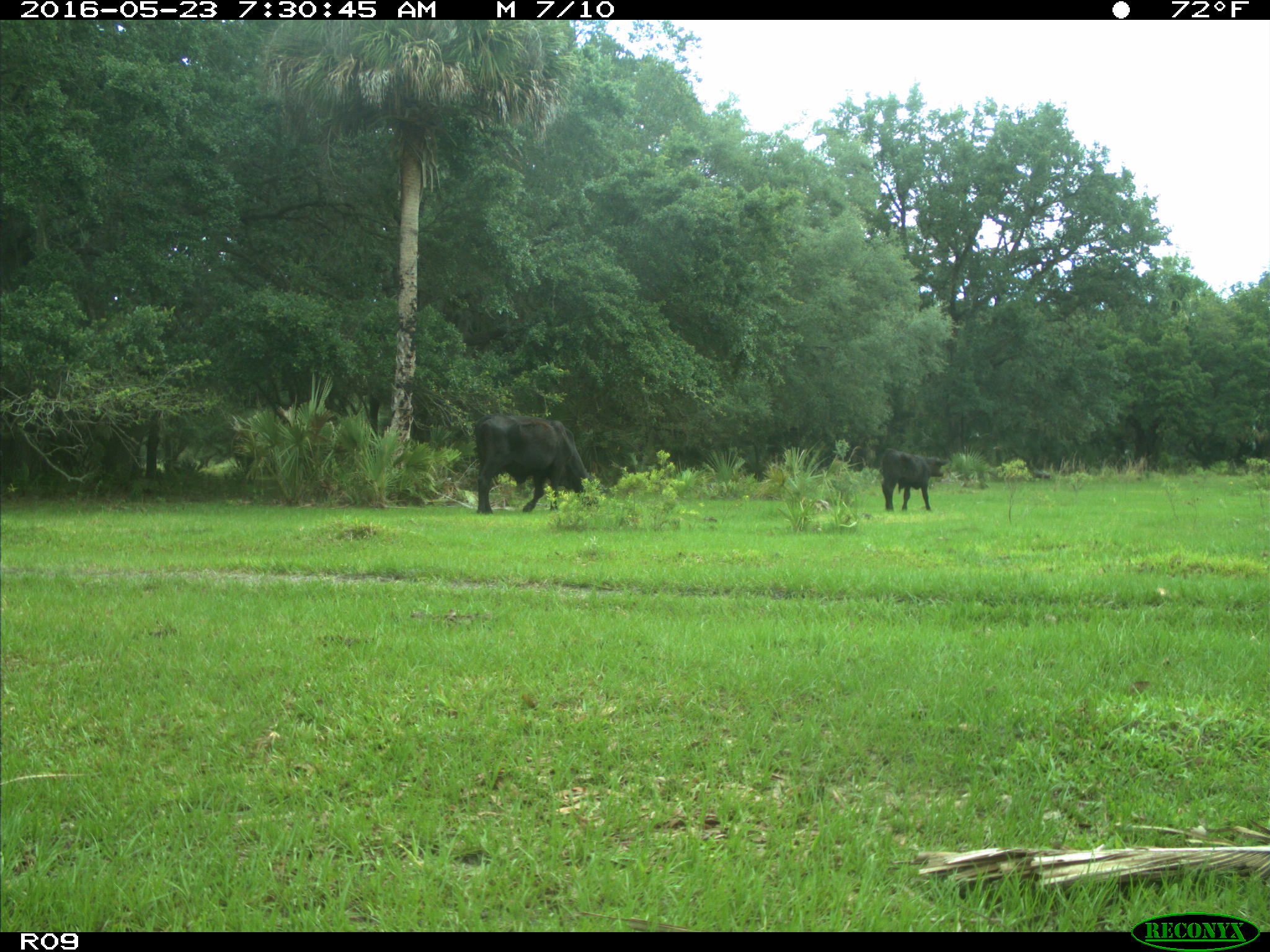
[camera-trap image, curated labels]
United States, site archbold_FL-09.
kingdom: Animalia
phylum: Chordata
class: Mammalia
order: Artiodactyla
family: Bovidae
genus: Bos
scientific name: Bos taurus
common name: domestic cow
Bos taurus (domestic cow).